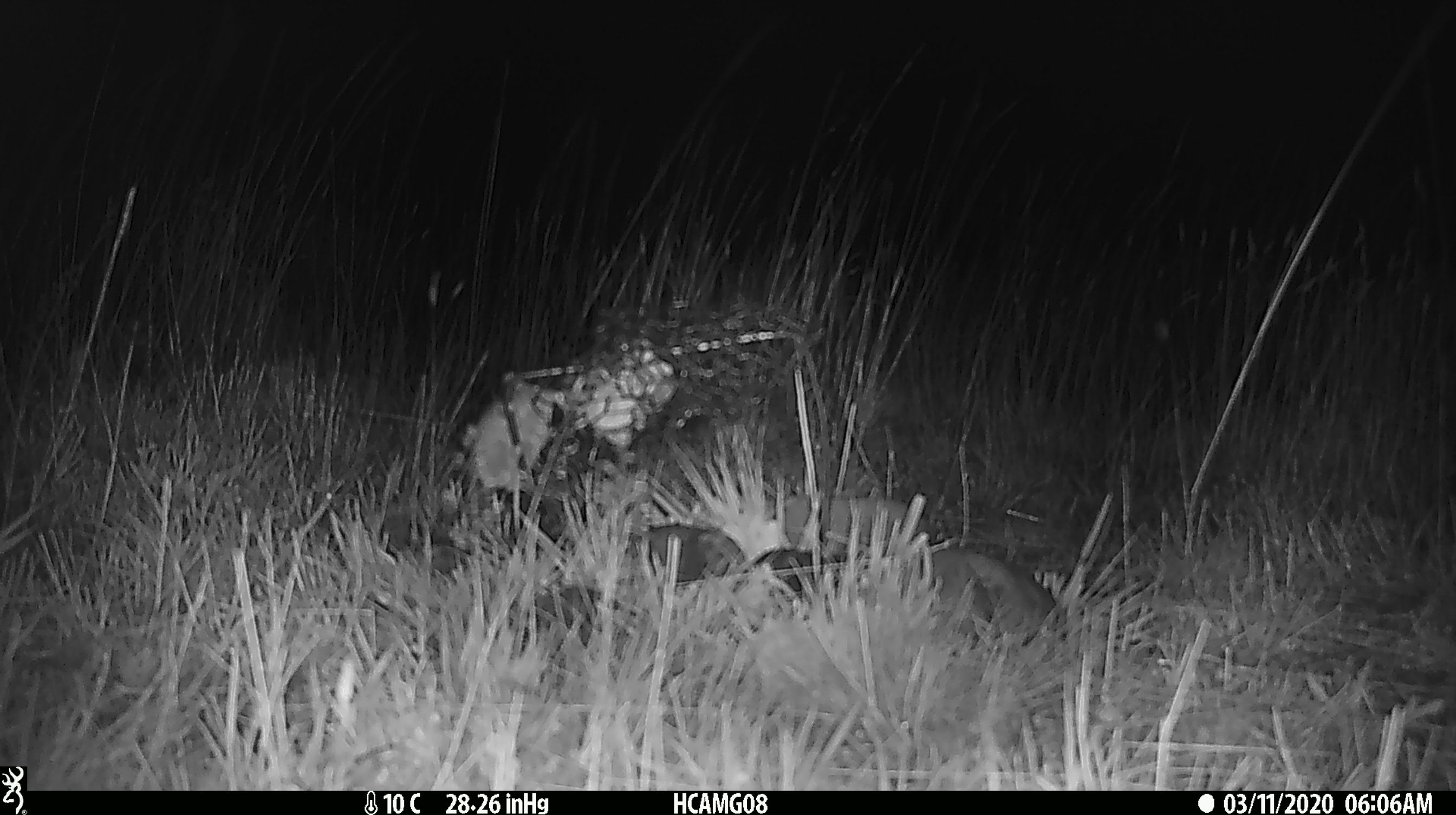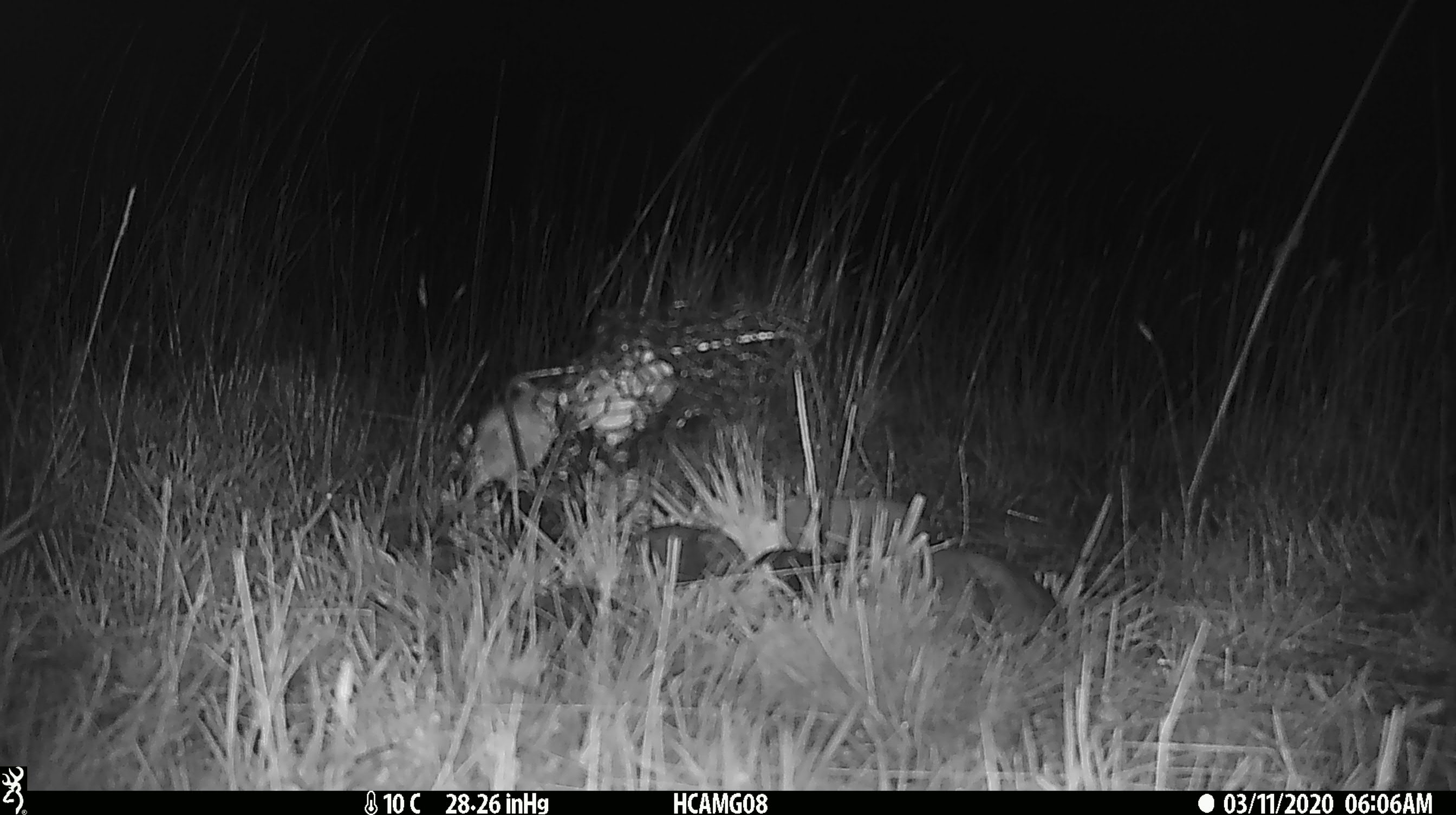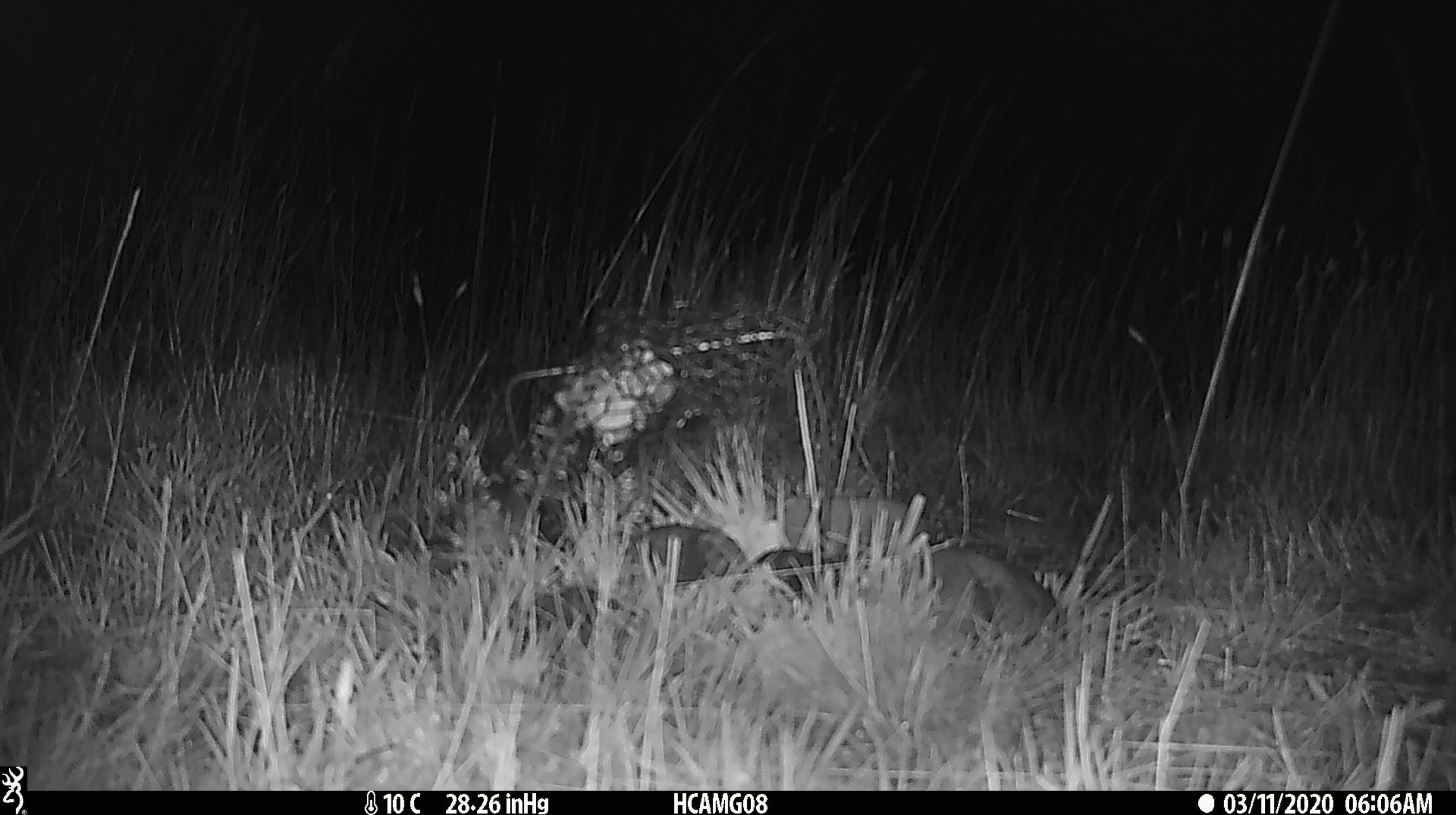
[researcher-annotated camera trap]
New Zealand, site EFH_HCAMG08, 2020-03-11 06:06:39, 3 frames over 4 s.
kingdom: Animalia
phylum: Chordata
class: Mammalia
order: Rodentia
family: Muridae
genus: Mus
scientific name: Mus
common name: mouse